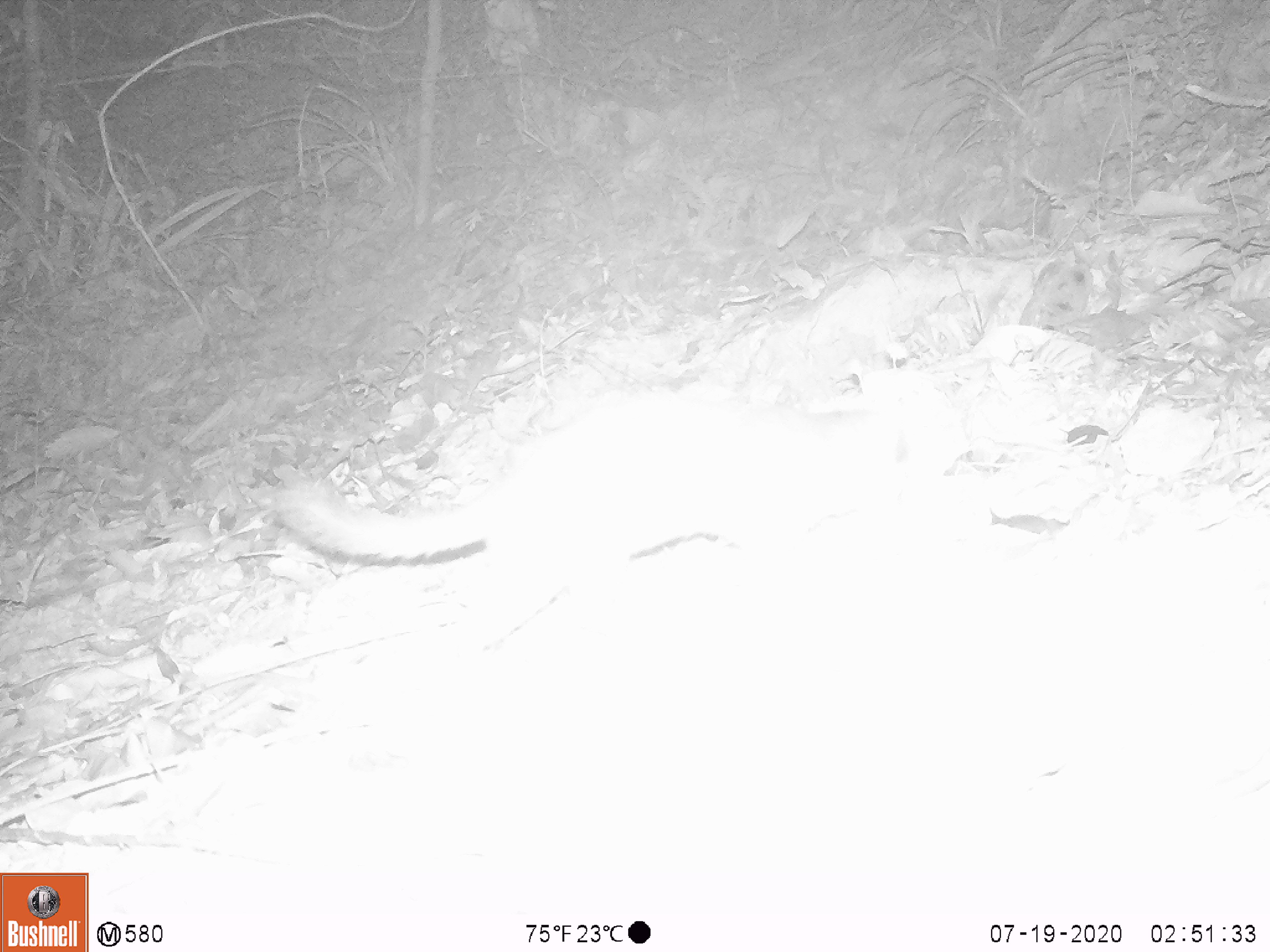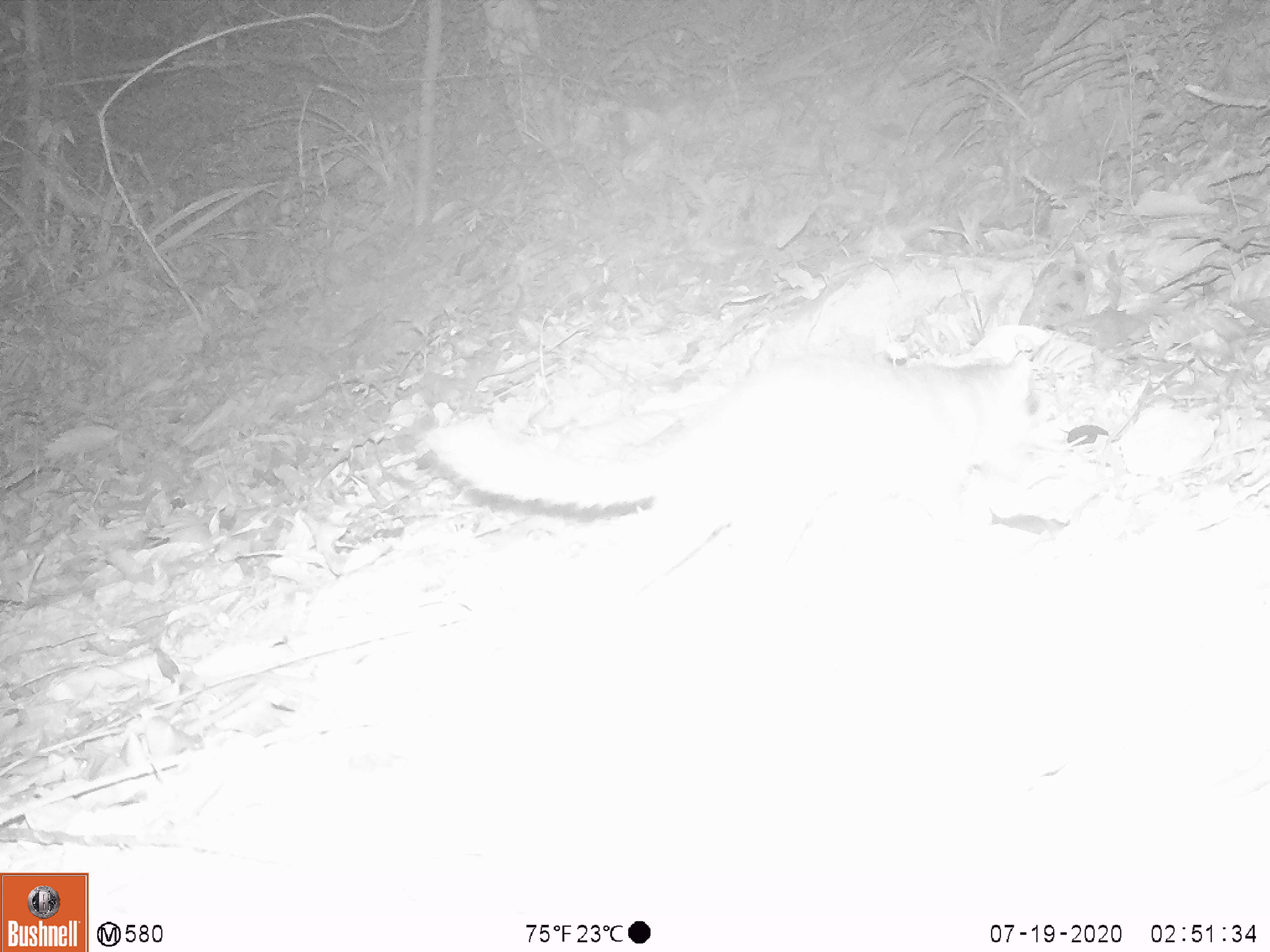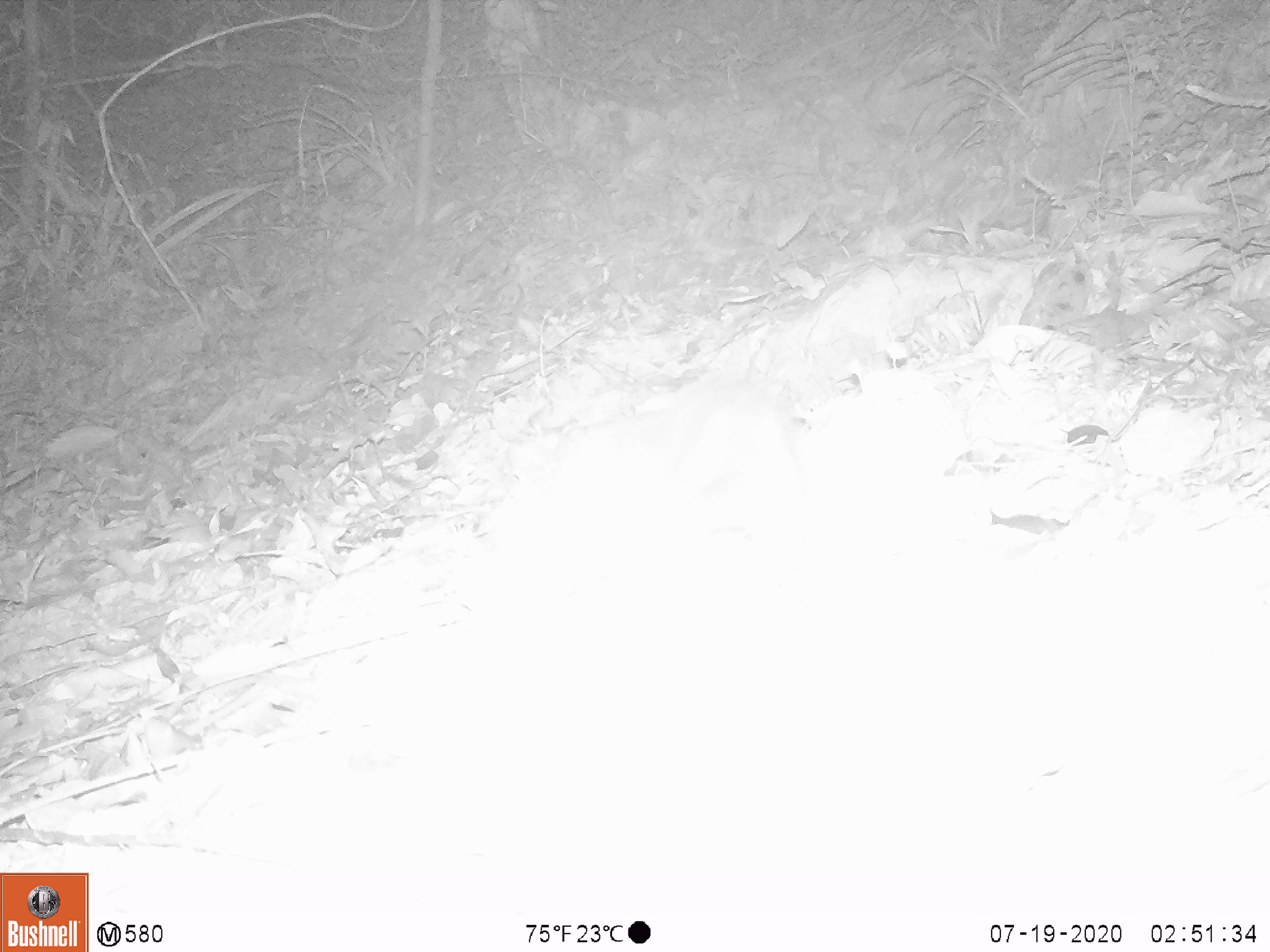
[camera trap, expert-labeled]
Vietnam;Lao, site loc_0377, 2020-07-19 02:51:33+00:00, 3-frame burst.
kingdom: Animalia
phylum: Chordata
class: Mammalia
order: Carnivora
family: Mustelidae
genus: Melogale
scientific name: Melogale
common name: ferret badger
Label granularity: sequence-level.